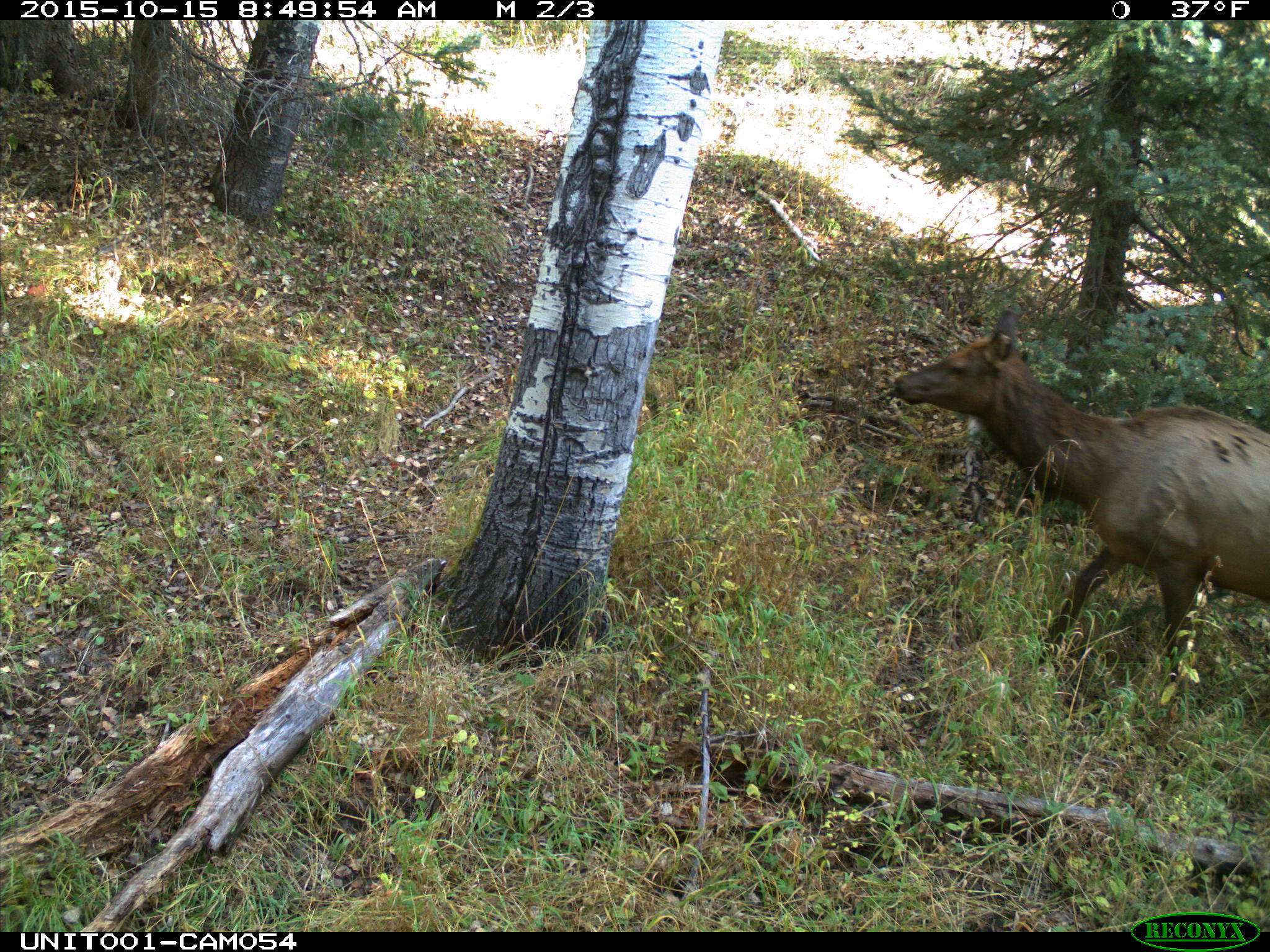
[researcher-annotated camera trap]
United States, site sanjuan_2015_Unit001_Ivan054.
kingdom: Animalia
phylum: Chordata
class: Mammalia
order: Artiodactyla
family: Cervidae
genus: Cervus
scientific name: Cervus elaphus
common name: red deer